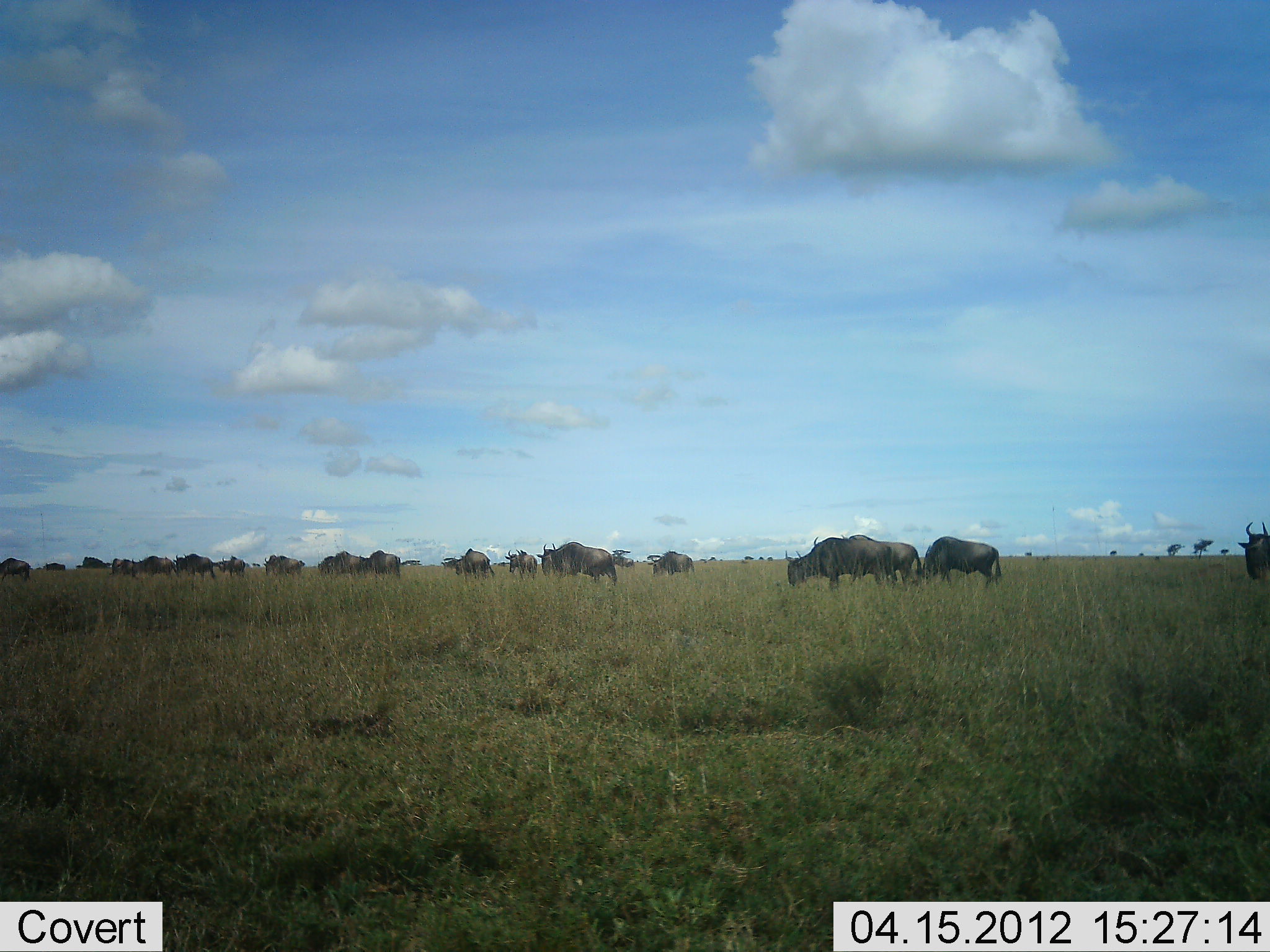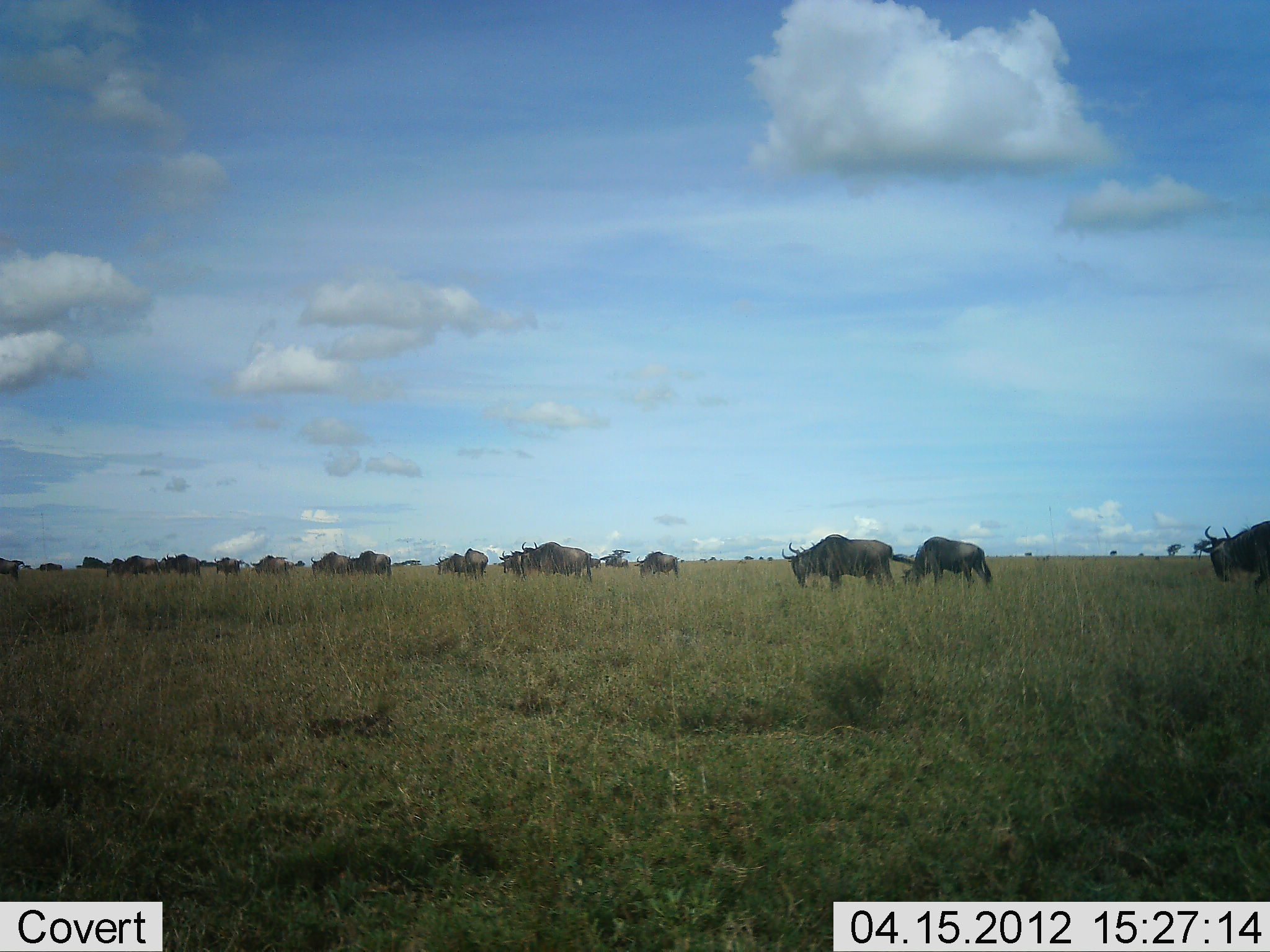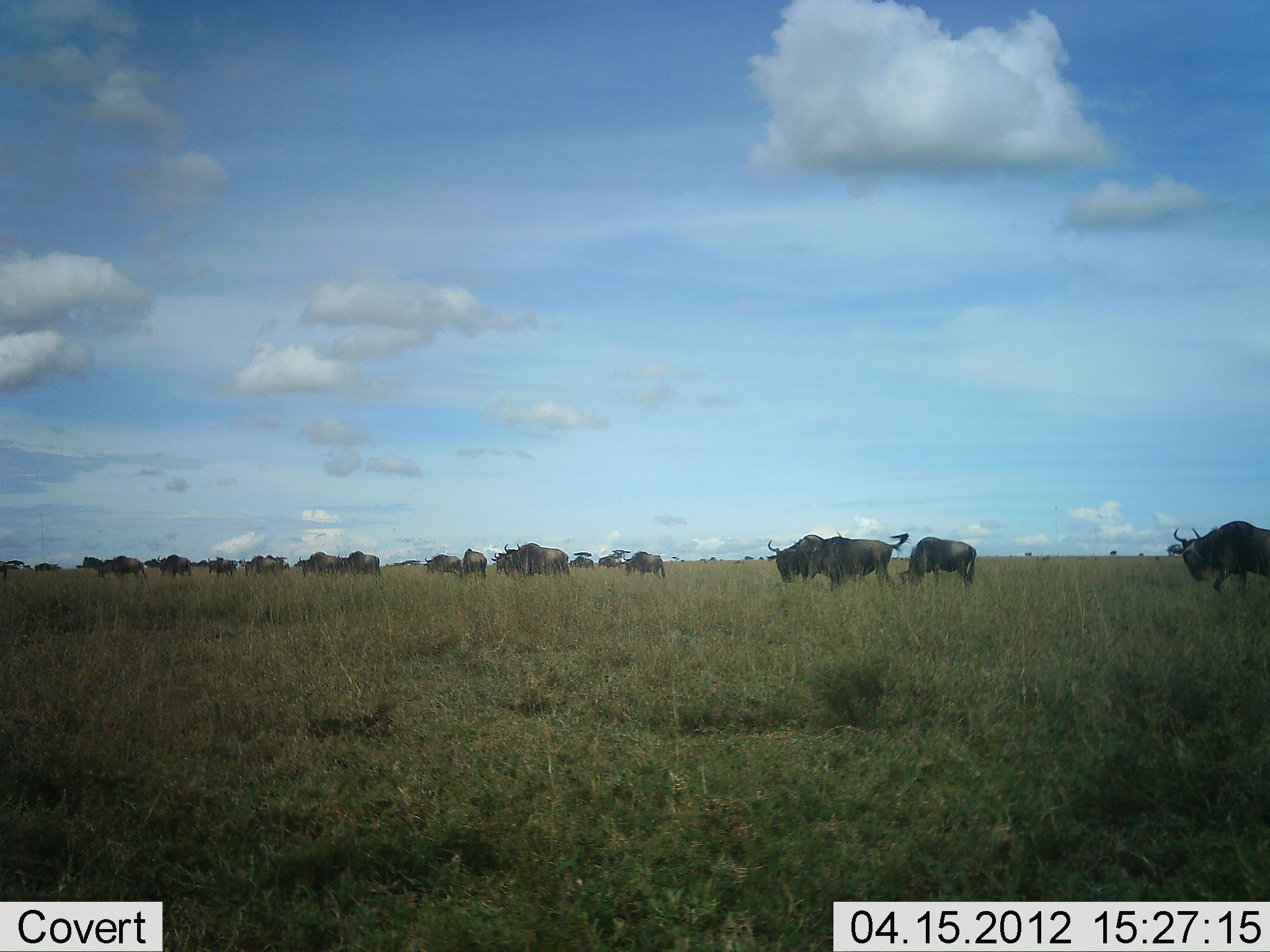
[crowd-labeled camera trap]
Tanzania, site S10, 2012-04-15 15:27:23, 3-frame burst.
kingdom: Animalia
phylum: Chordata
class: Mammalia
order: Artiodactyla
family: Bovidae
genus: Connochaetes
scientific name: Connochaetes taurinus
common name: blue wildebeest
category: wildebeest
Wildebeest (blue wildebeest) (Connochaetes taurinus), count 11-50. Behavior (volunteer vote fractions): standing 24%, resting 0%, moving 86%, interacting 5%. Young present (vote fraction): 0%. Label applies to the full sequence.